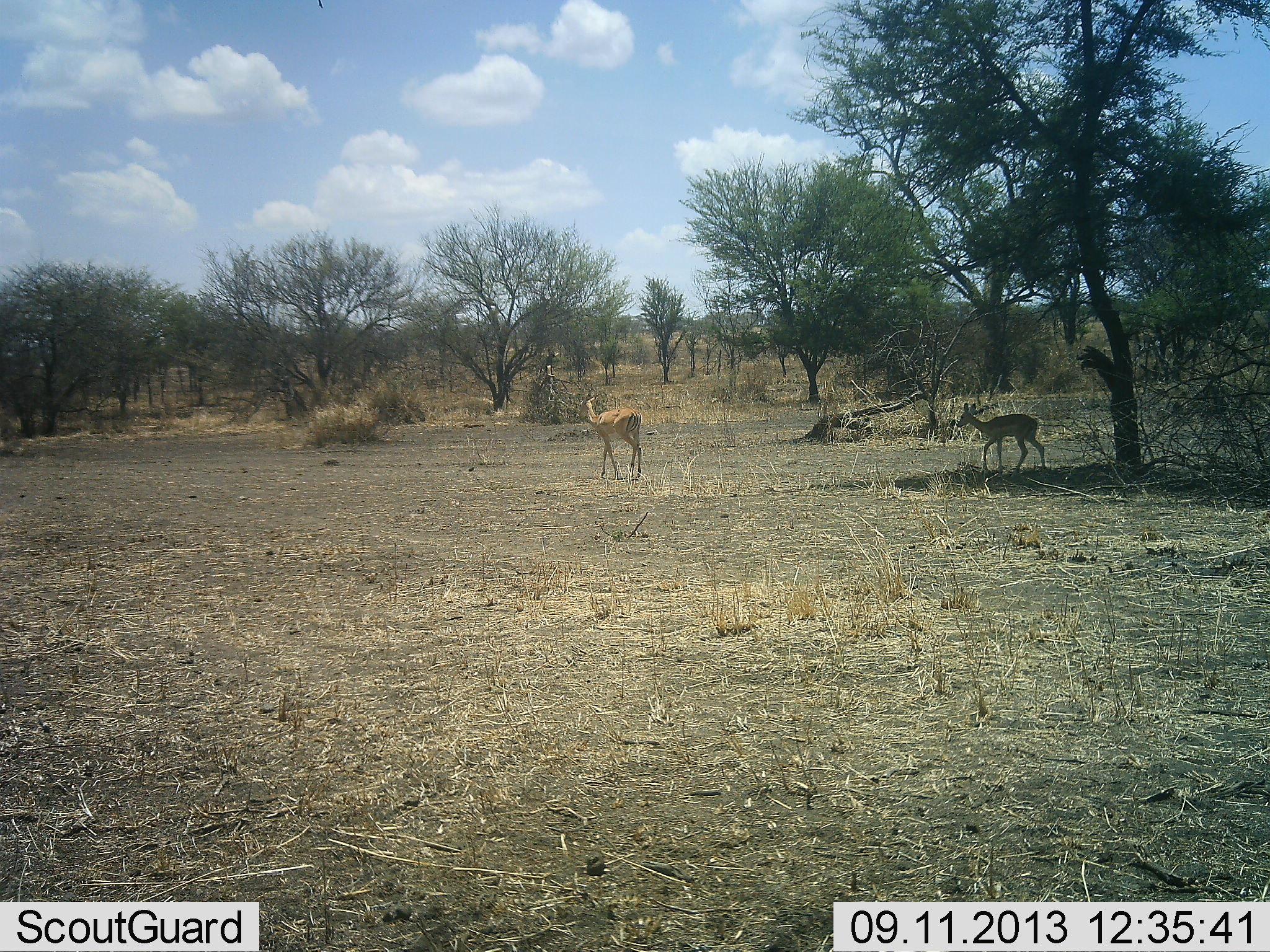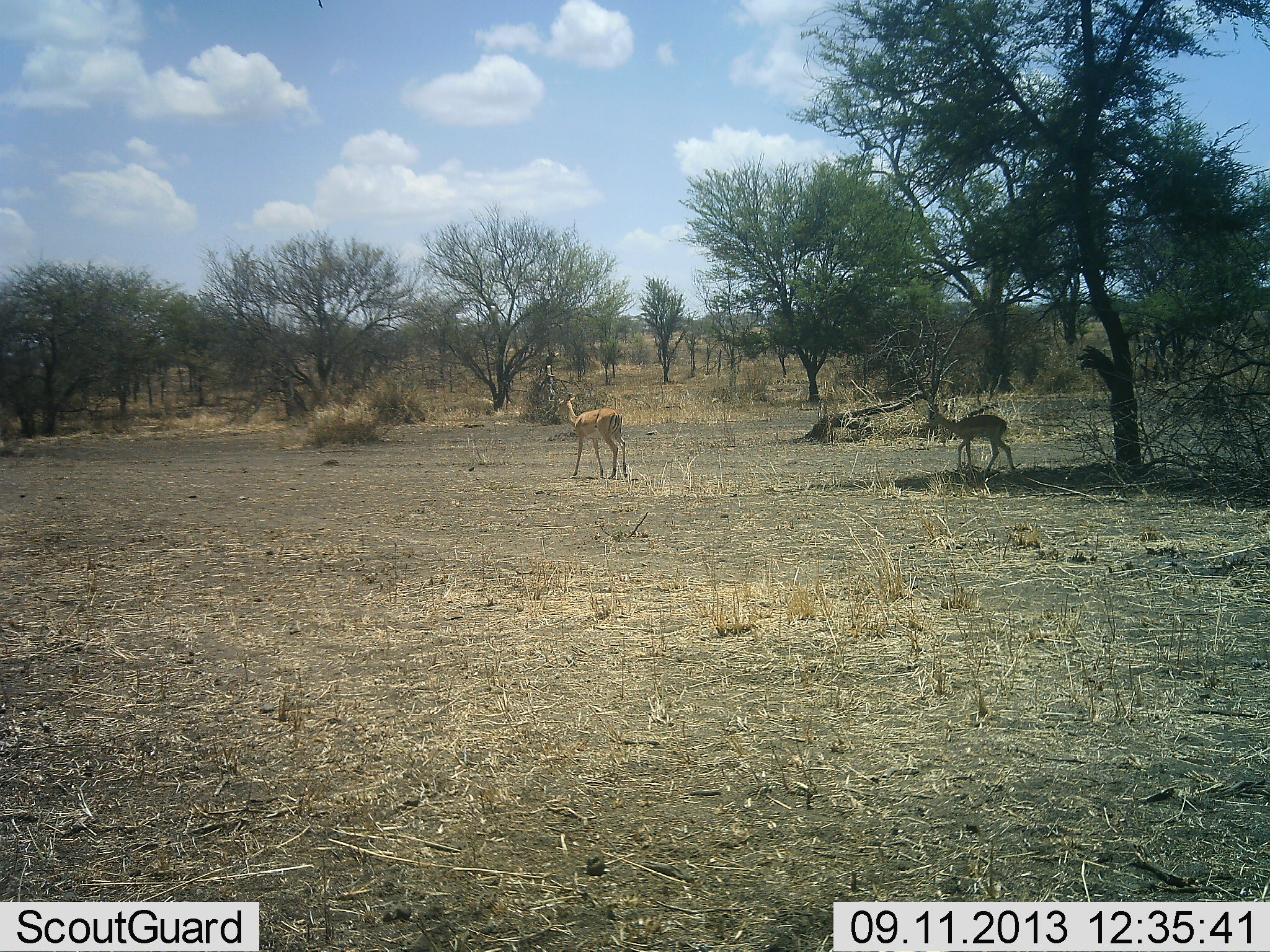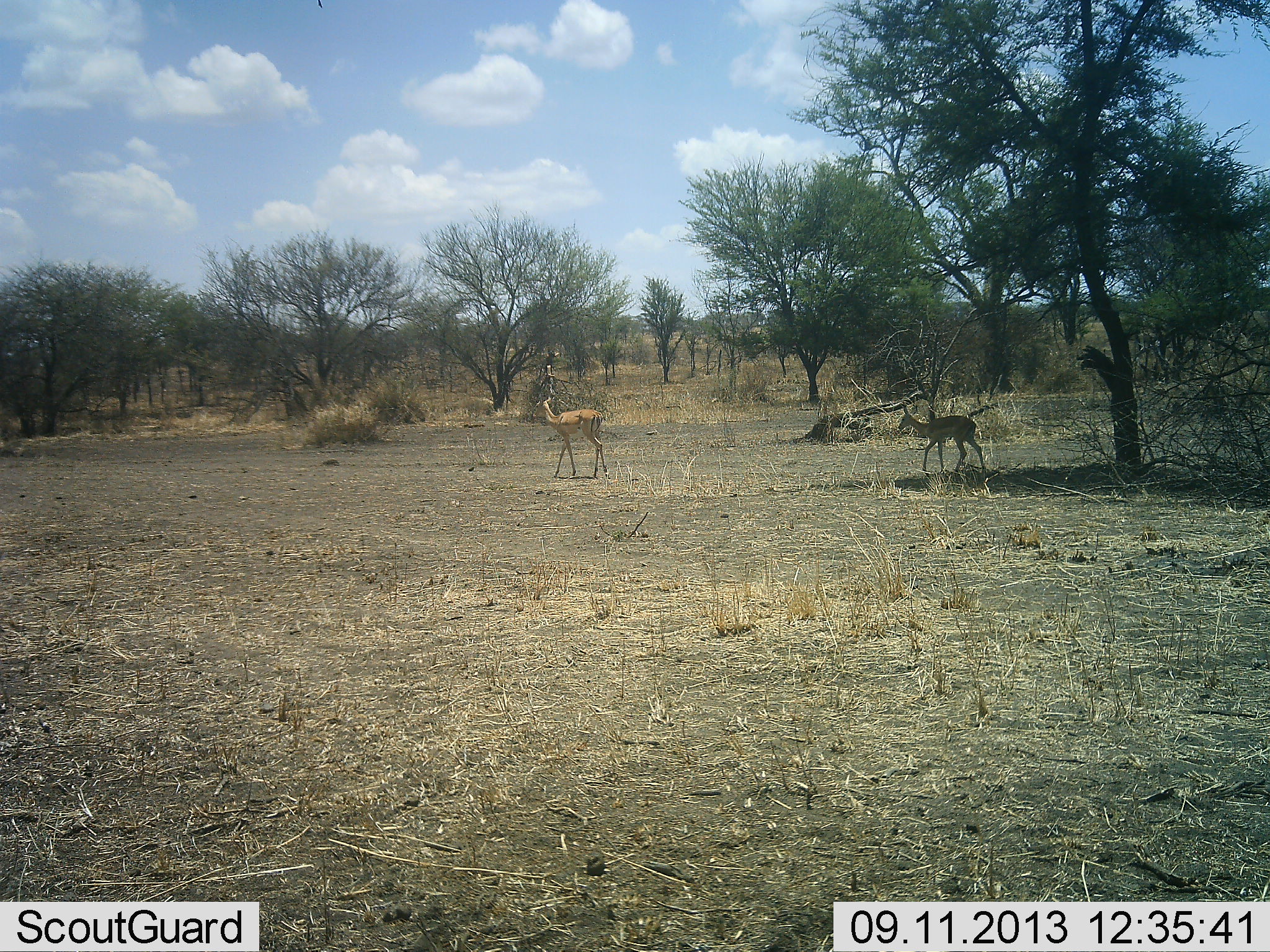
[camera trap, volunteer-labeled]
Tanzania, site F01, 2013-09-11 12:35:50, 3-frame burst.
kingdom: Animalia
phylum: Chordata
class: Mammalia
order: Artiodactyla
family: Bovidae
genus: Aepyceros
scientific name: Aepyceros melampus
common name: impala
Impala (Aepyceros melampus), count 2. Behavior (volunteer vote fractions): standing 0%, resting 0%, moving 100%, interacting 0%. Young present (vote fraction): 60%. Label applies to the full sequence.